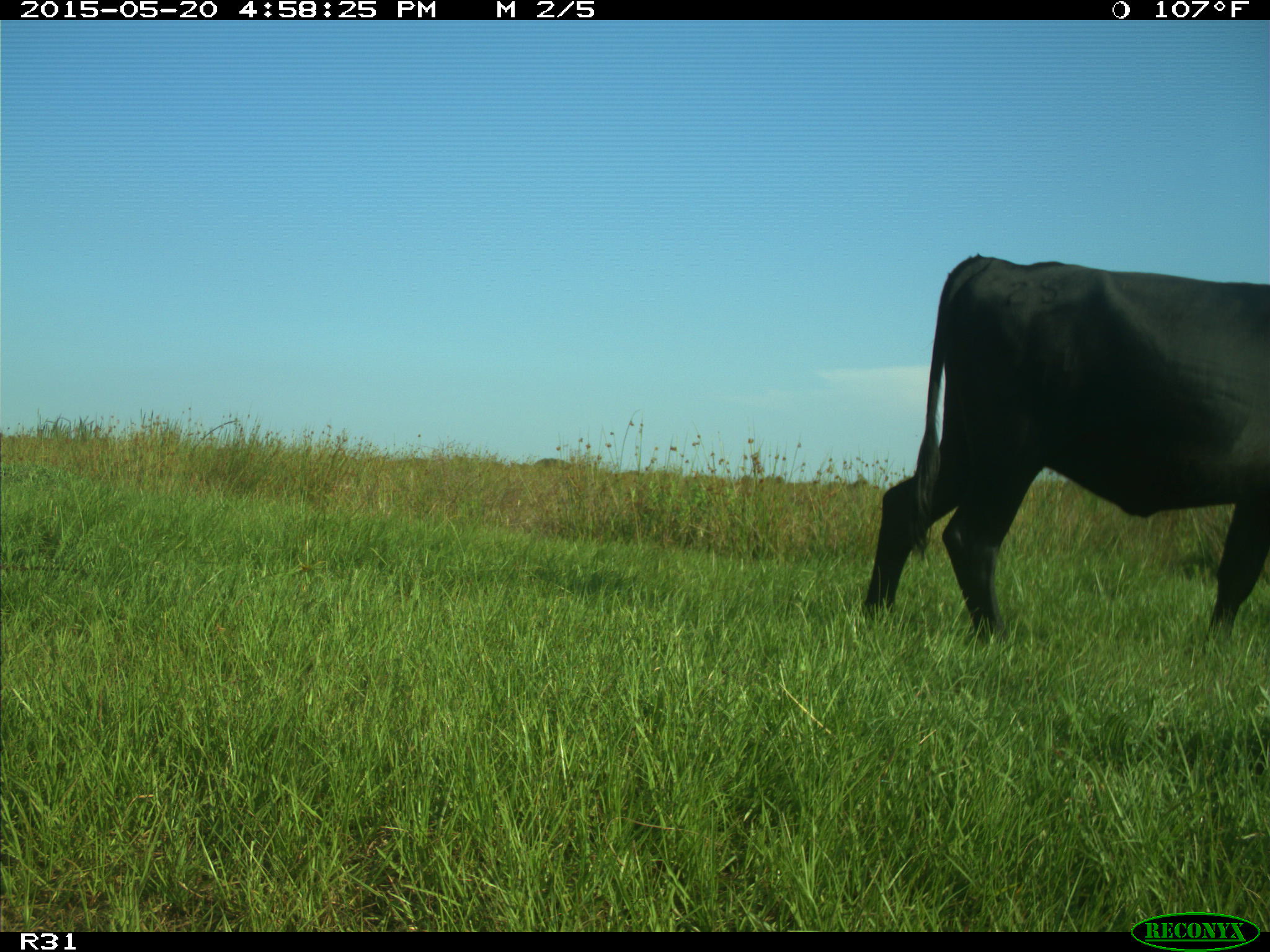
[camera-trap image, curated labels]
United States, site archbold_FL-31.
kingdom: Animalia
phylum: Chordata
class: Mammalia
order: Artiodactyla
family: Bovidae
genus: Bos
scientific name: Bos taurus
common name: domestic cow